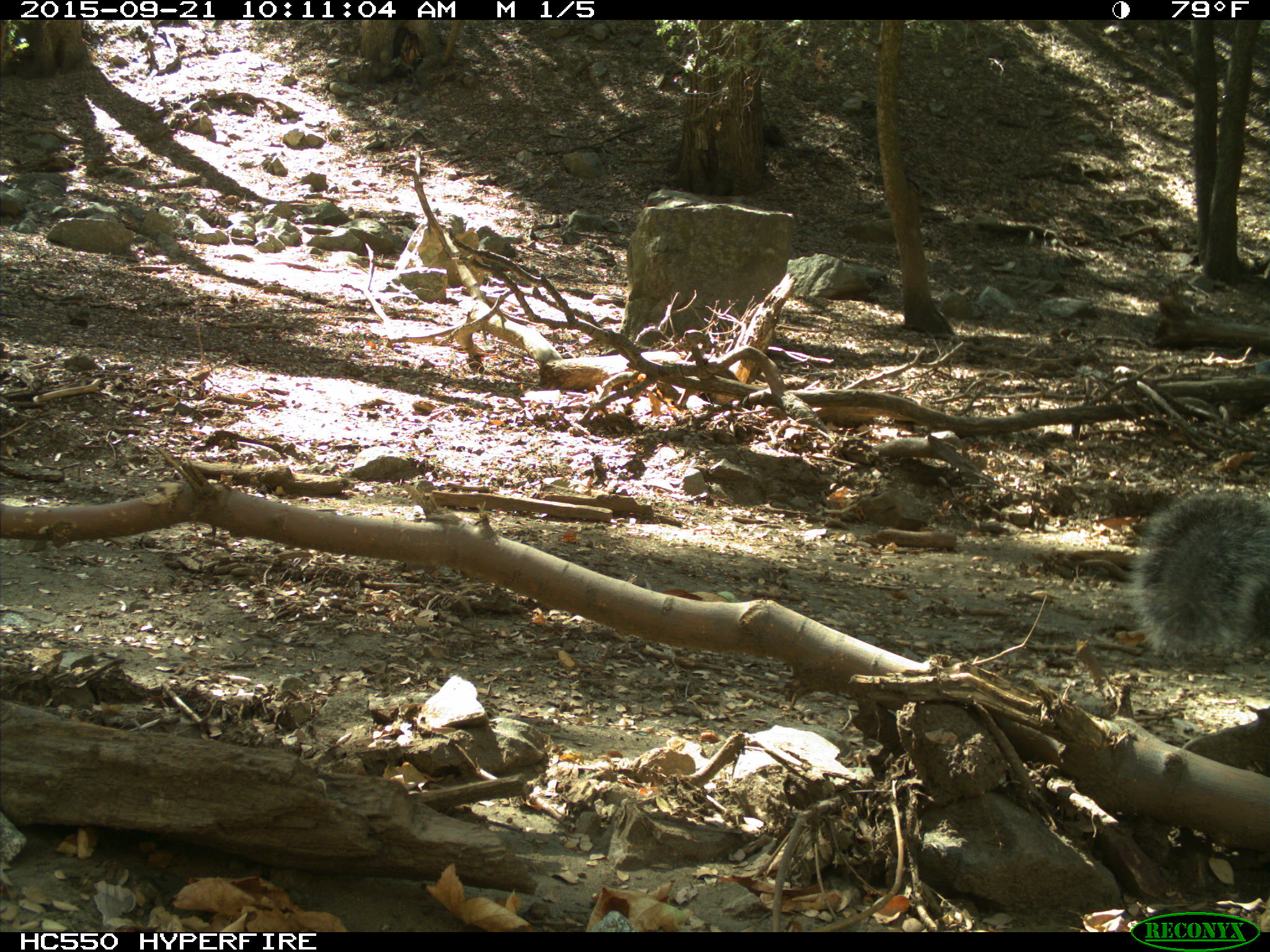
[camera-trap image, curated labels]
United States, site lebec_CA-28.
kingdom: Animalia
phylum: Chordata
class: Mammalia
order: Rodentia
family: Sciuridae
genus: Sciurus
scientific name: Sciurus carolinensis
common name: eastern gray squirrel